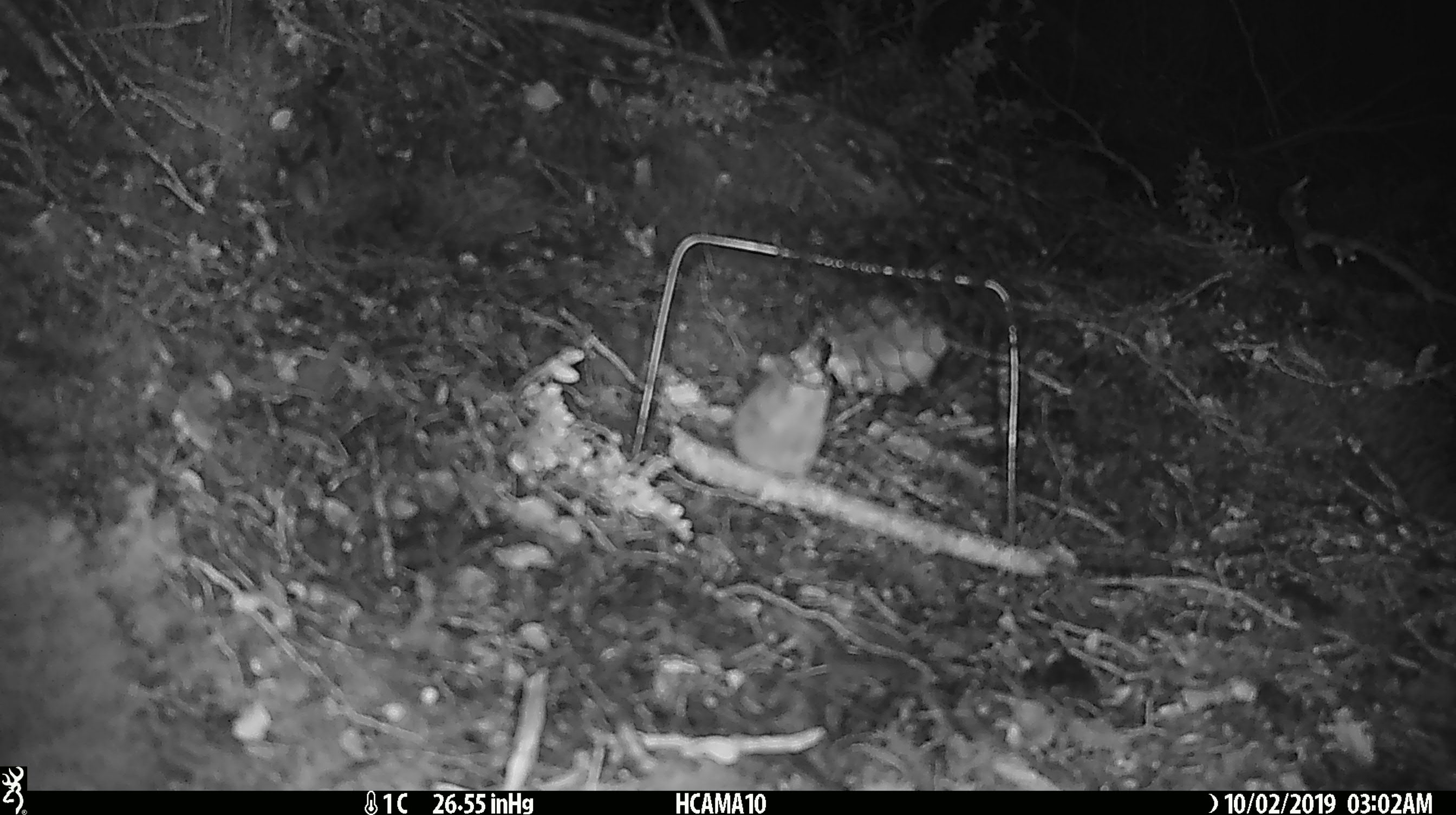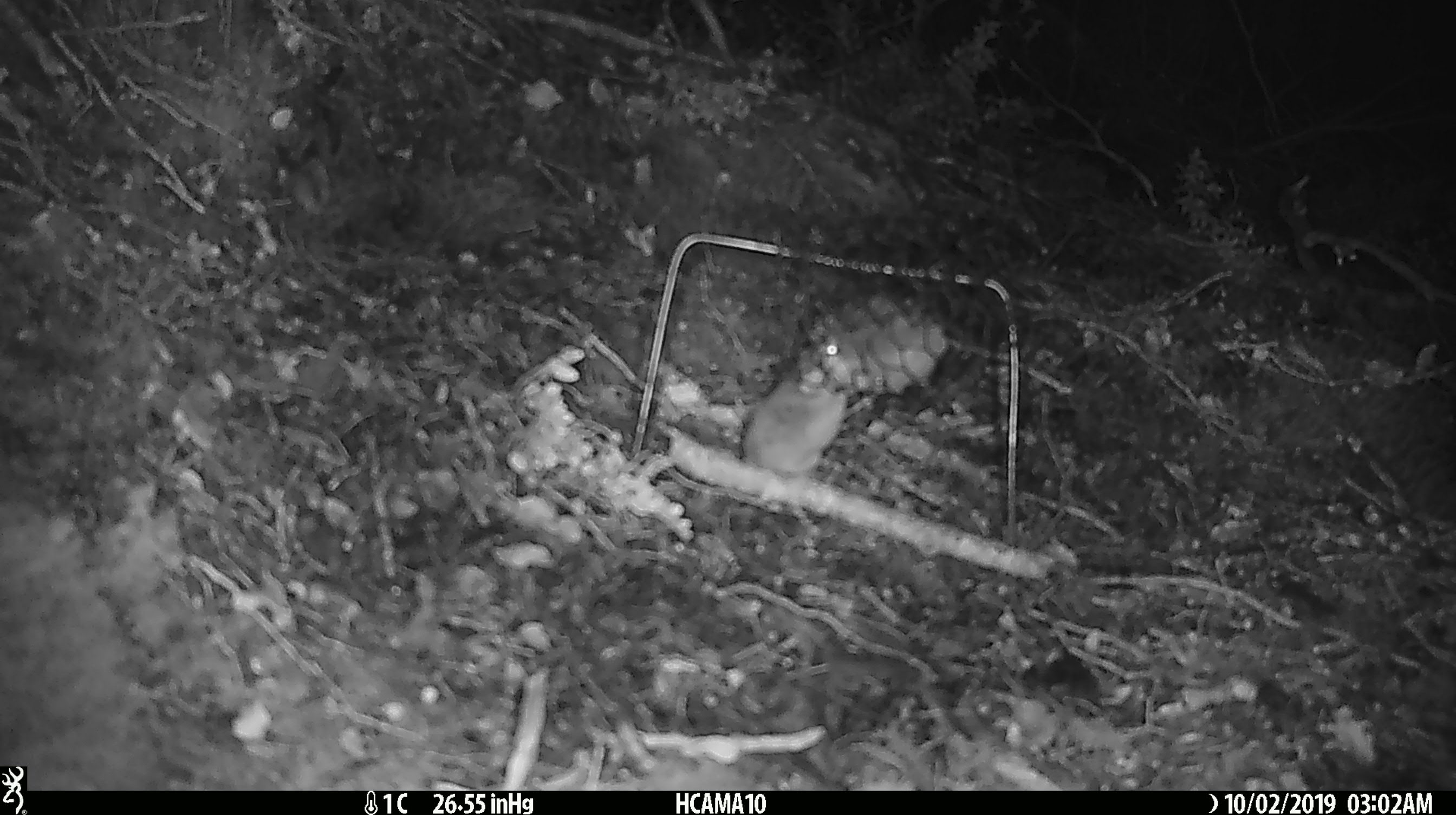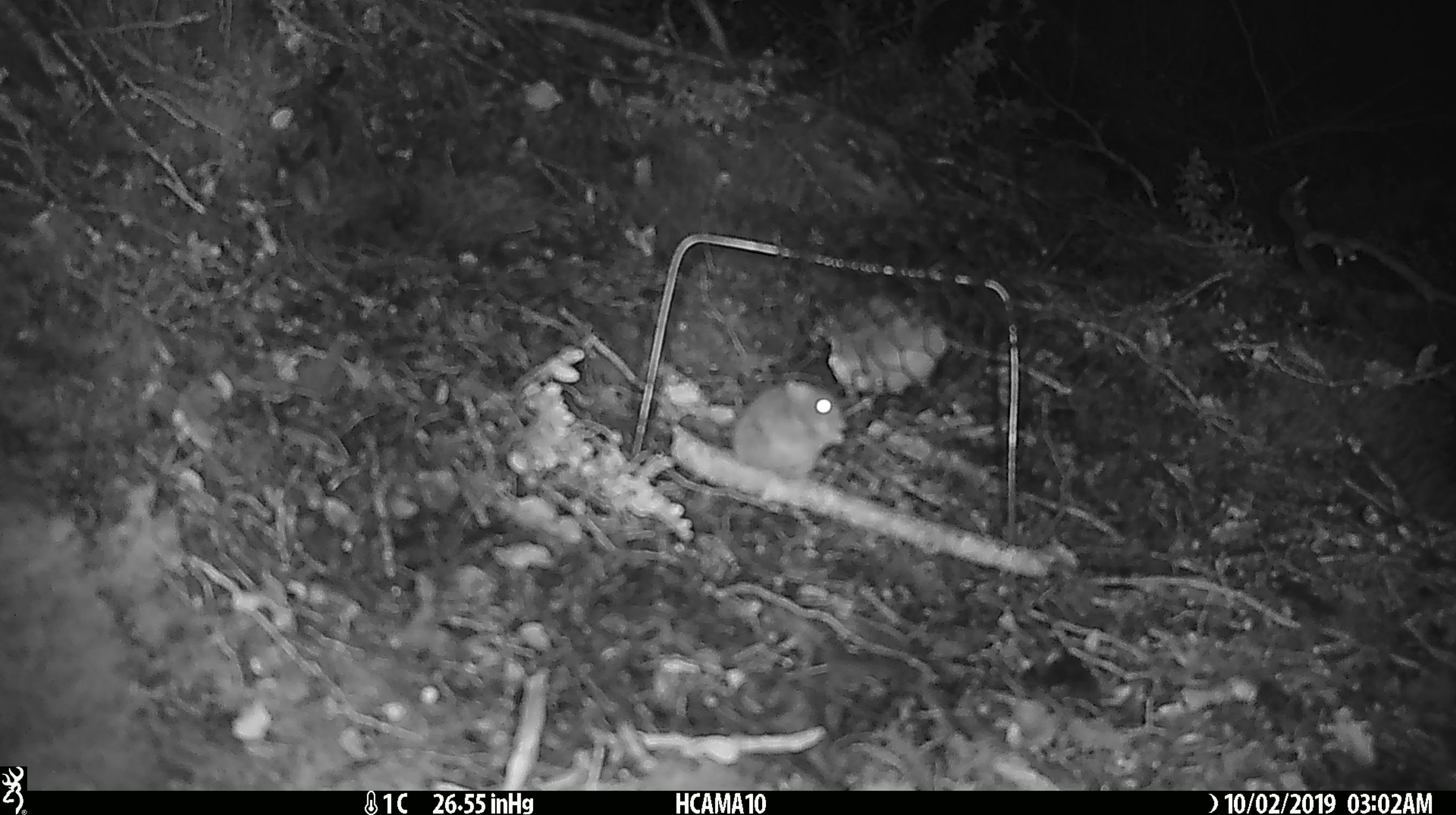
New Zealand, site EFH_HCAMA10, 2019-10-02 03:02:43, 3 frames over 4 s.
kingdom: Animalia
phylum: Chordata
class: Mammalia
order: Rodentia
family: Muridae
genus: Mus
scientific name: Mus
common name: mouse